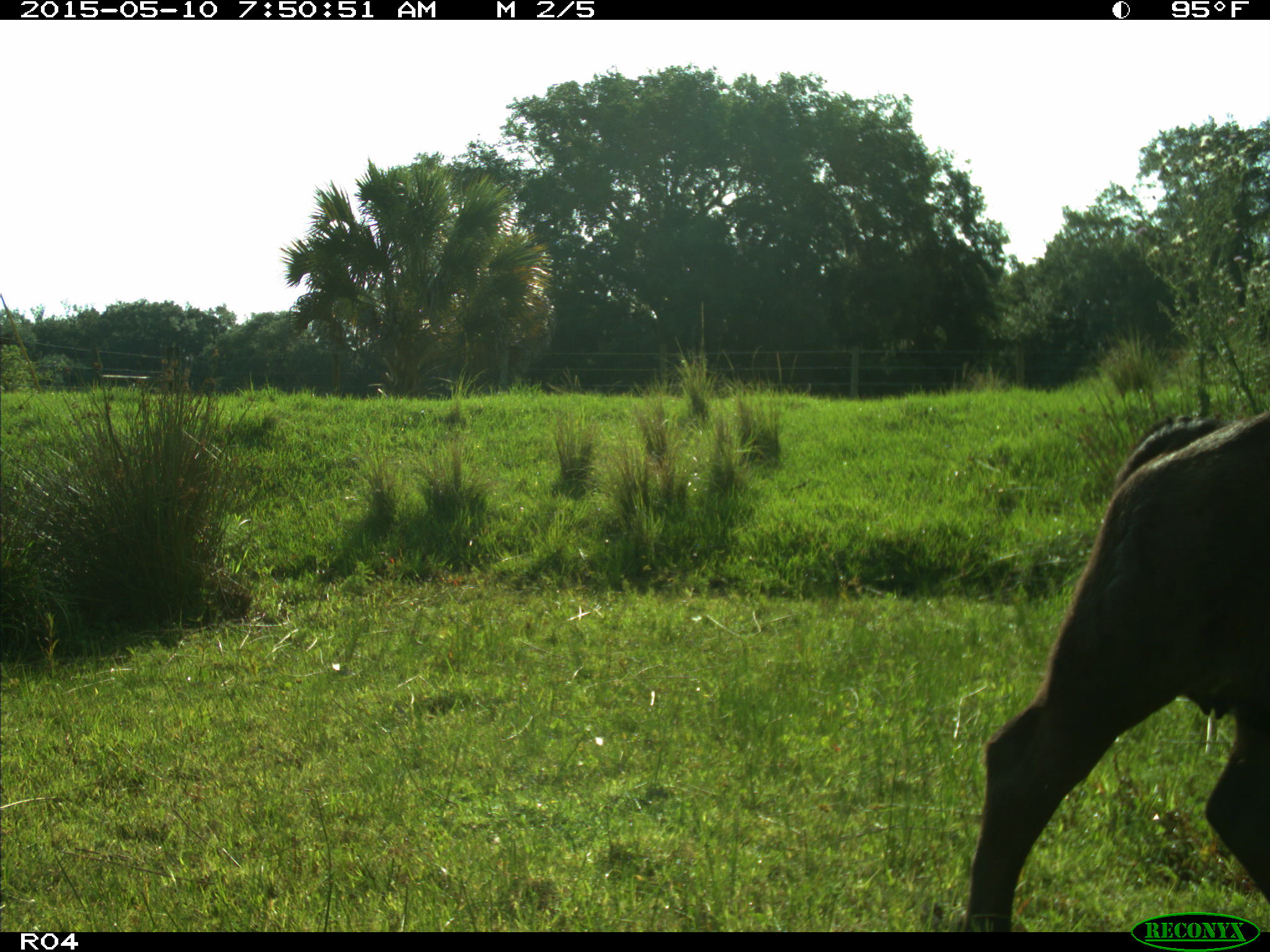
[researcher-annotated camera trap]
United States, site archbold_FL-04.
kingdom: Animalia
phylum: Chordata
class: Mammalia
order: Artiodactyla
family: Bovidae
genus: Bos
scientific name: Bos taurus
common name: domestic cow